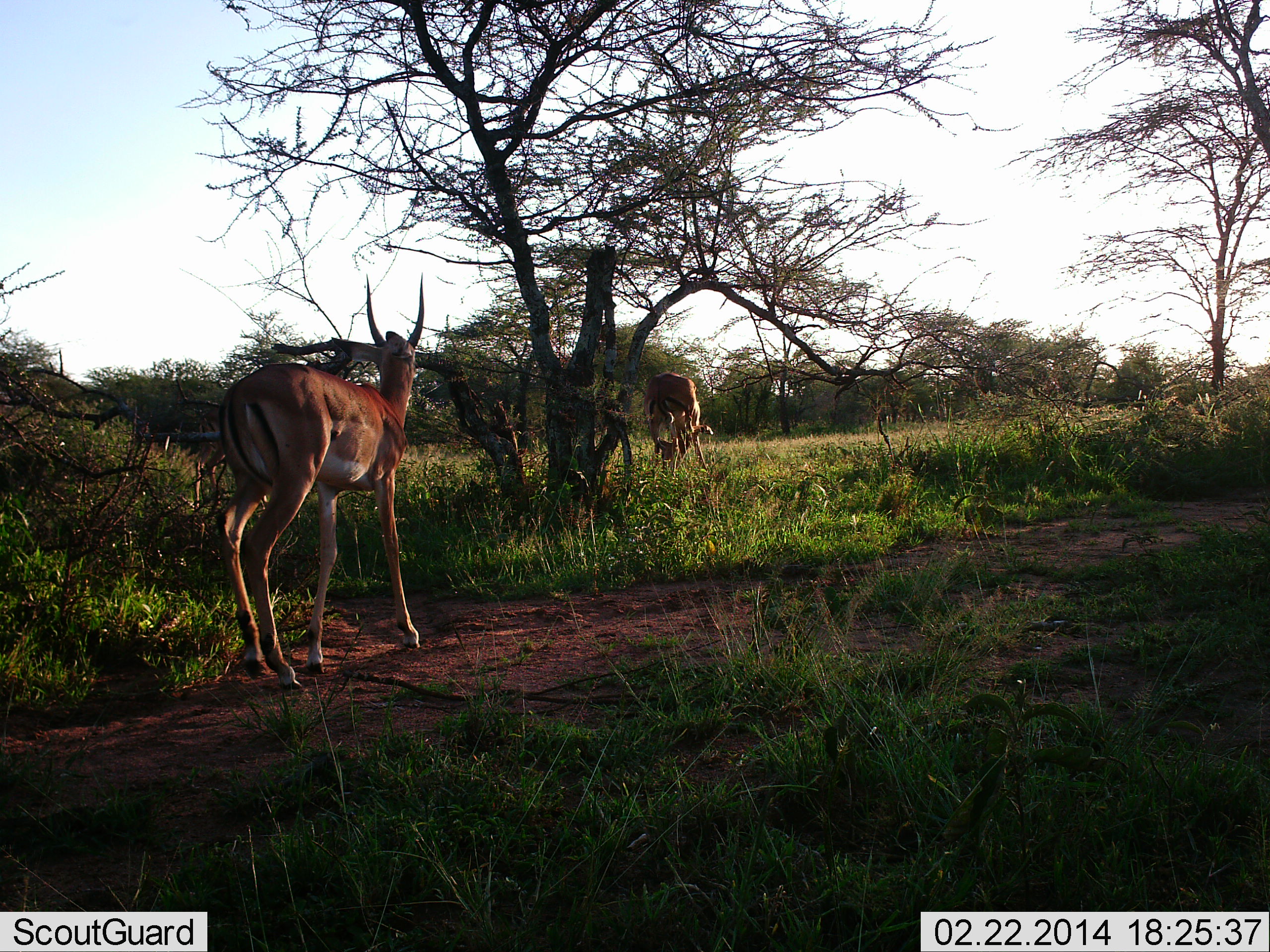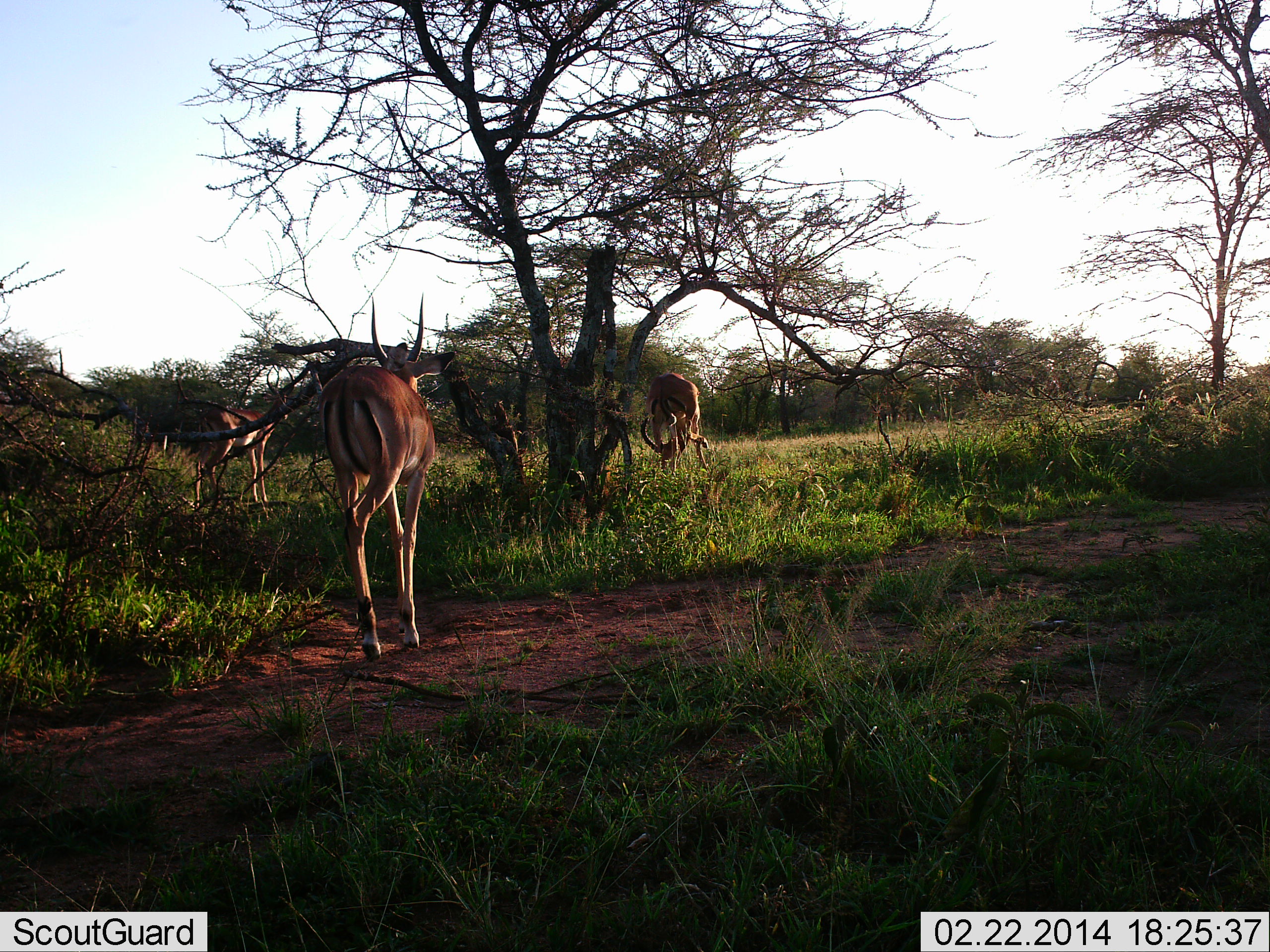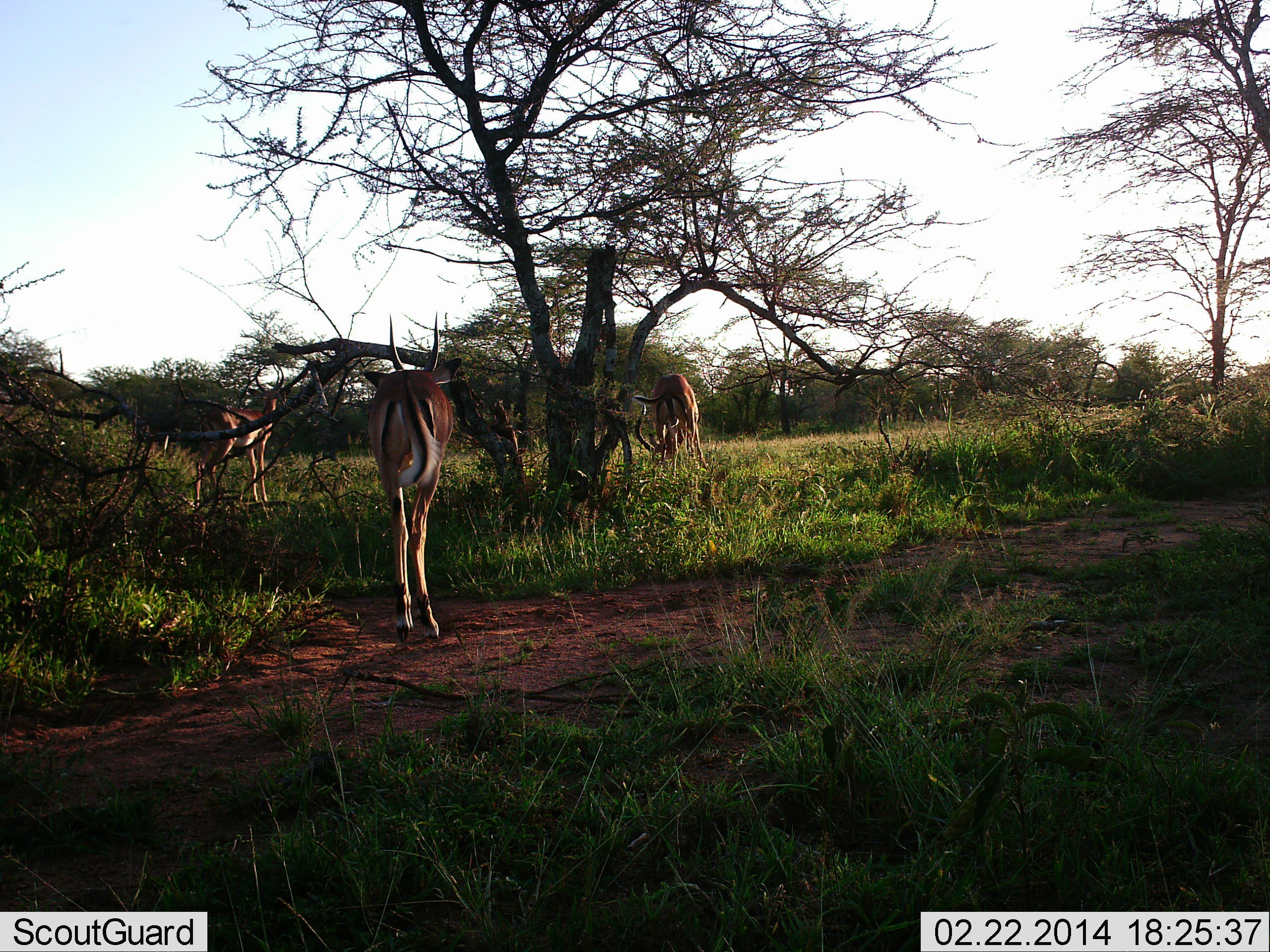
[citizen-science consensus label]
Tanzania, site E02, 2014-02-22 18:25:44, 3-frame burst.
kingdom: Animalia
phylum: Chordata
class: Mammalia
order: Artiodactyla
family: Bovidae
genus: Aepyceros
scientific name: Aepyceros melampus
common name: impala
Impala (Aepyceros melampus), count 3. Behavior (volunteer vote fractions): standing 50%, resting 0%, moving 90%, interacting 10%. Young present (vote fraction): 0%. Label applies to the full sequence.